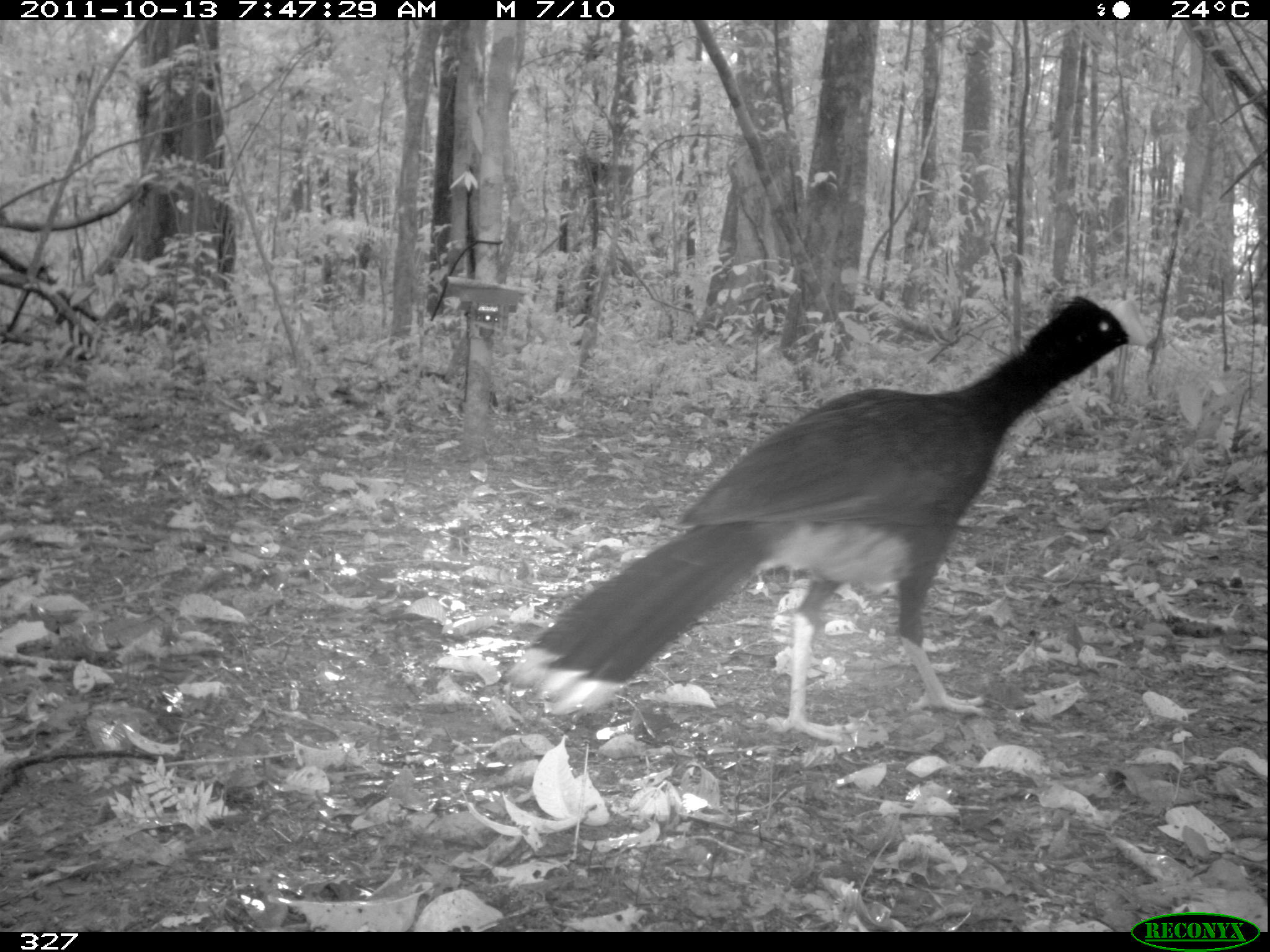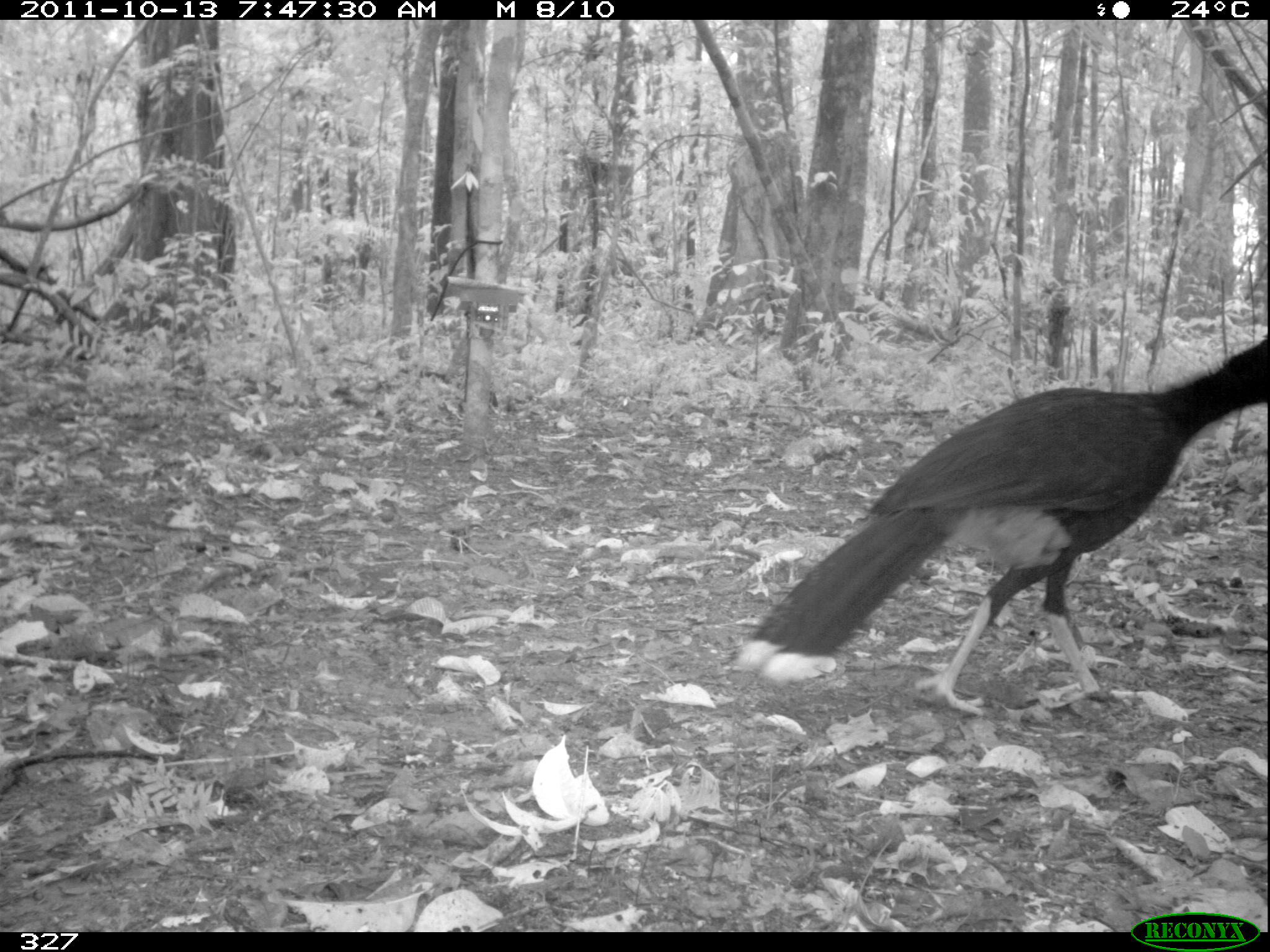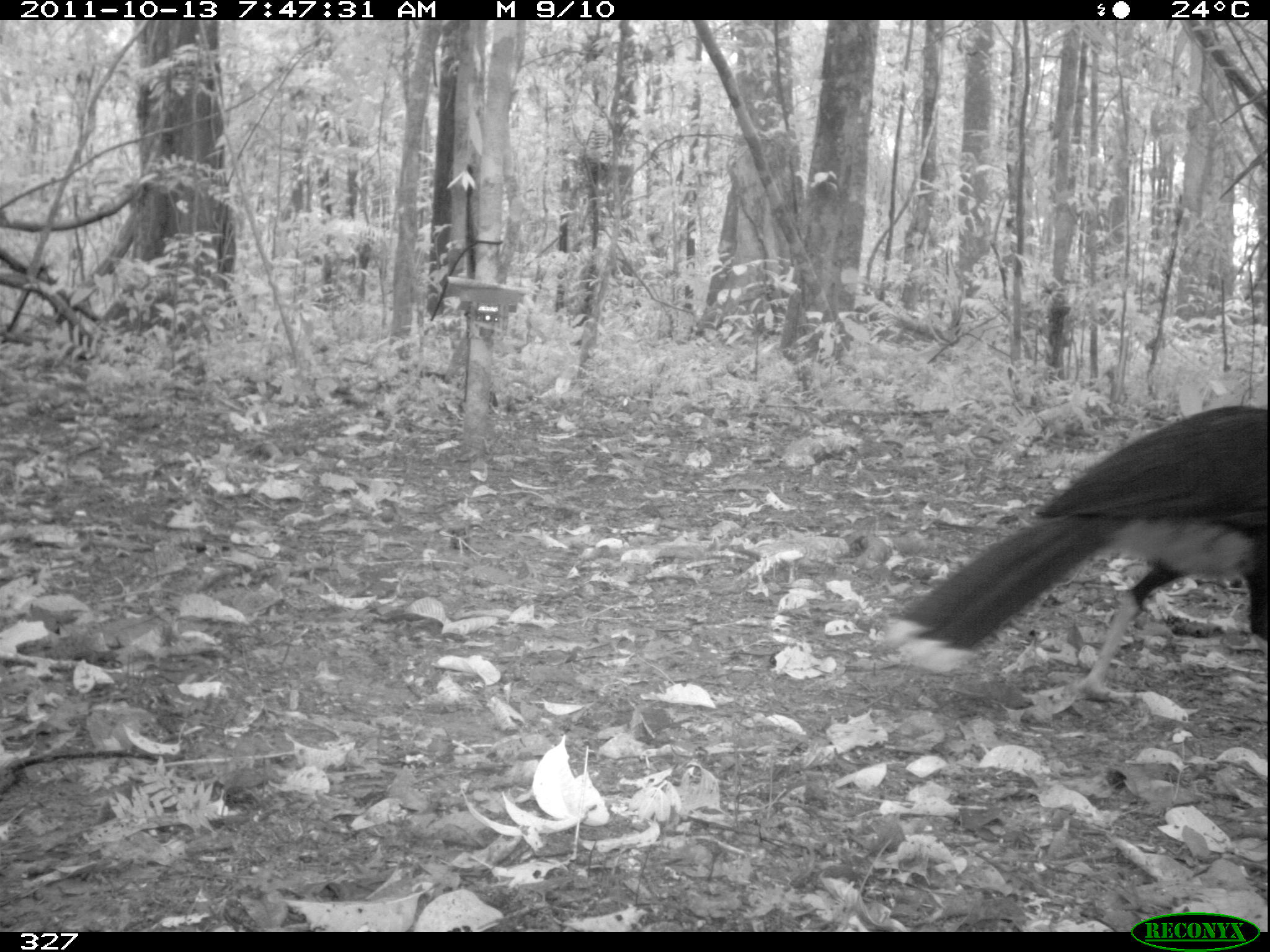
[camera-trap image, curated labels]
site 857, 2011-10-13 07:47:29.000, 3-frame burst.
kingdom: Animalia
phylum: Chordata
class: Aves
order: Galliformes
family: Cracidae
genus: Mitu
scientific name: Mitu tuberosum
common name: razor-billed curassow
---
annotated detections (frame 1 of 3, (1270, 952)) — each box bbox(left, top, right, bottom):
mitu tuberosum: bbox(501, 295, 1151, 746)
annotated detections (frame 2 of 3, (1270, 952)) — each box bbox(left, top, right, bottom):
mitu tuberosum: bbox(732, 325, 1270, 716)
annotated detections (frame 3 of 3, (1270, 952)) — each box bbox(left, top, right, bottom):
mitu tuberosum: bbox(881, 402, 1270, 712)